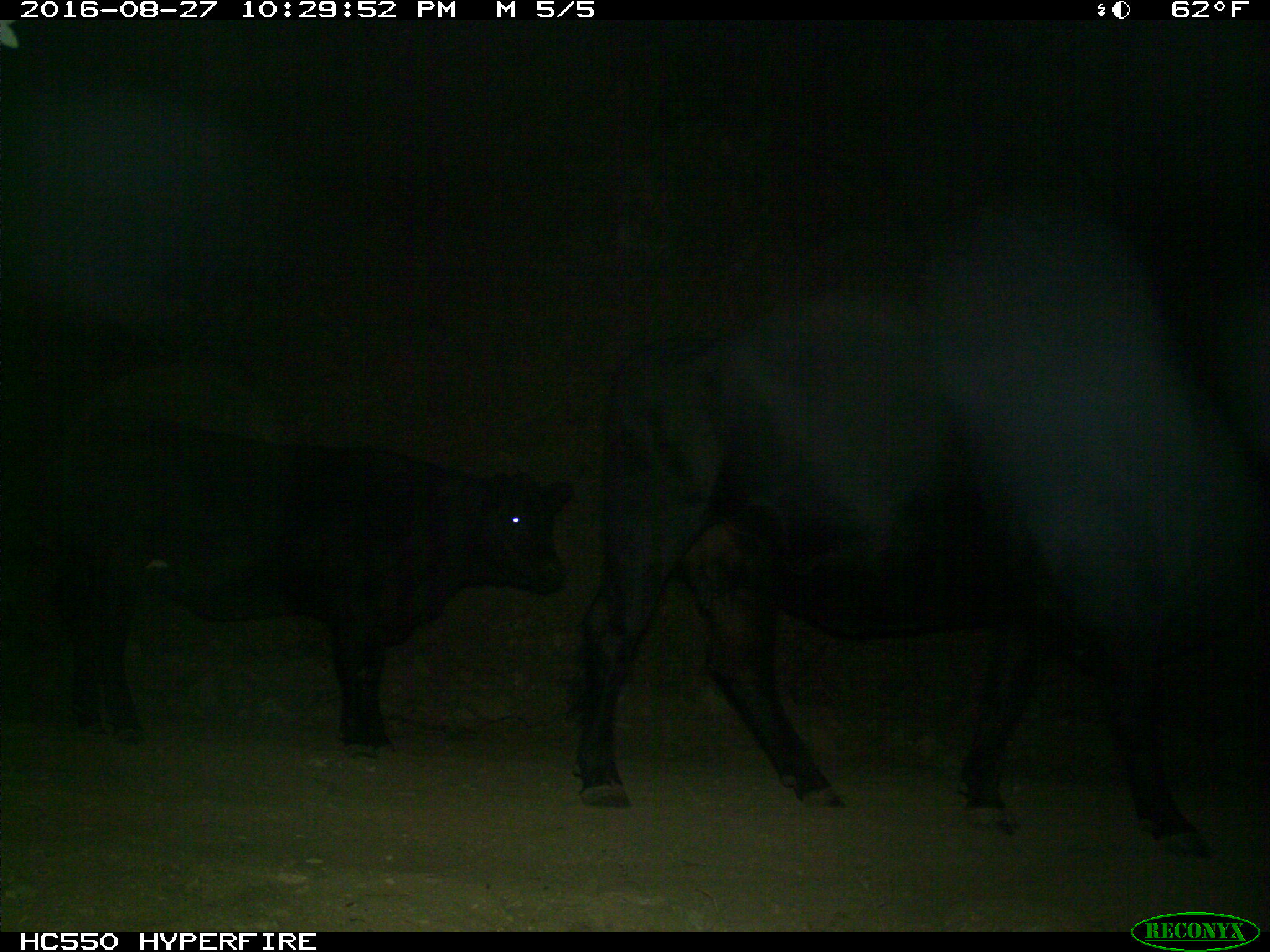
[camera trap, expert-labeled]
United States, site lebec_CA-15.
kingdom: Animalia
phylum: Chordata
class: Mammalia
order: Artiodactyla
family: Bovidae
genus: Bos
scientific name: Bos taurus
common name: domestic cow